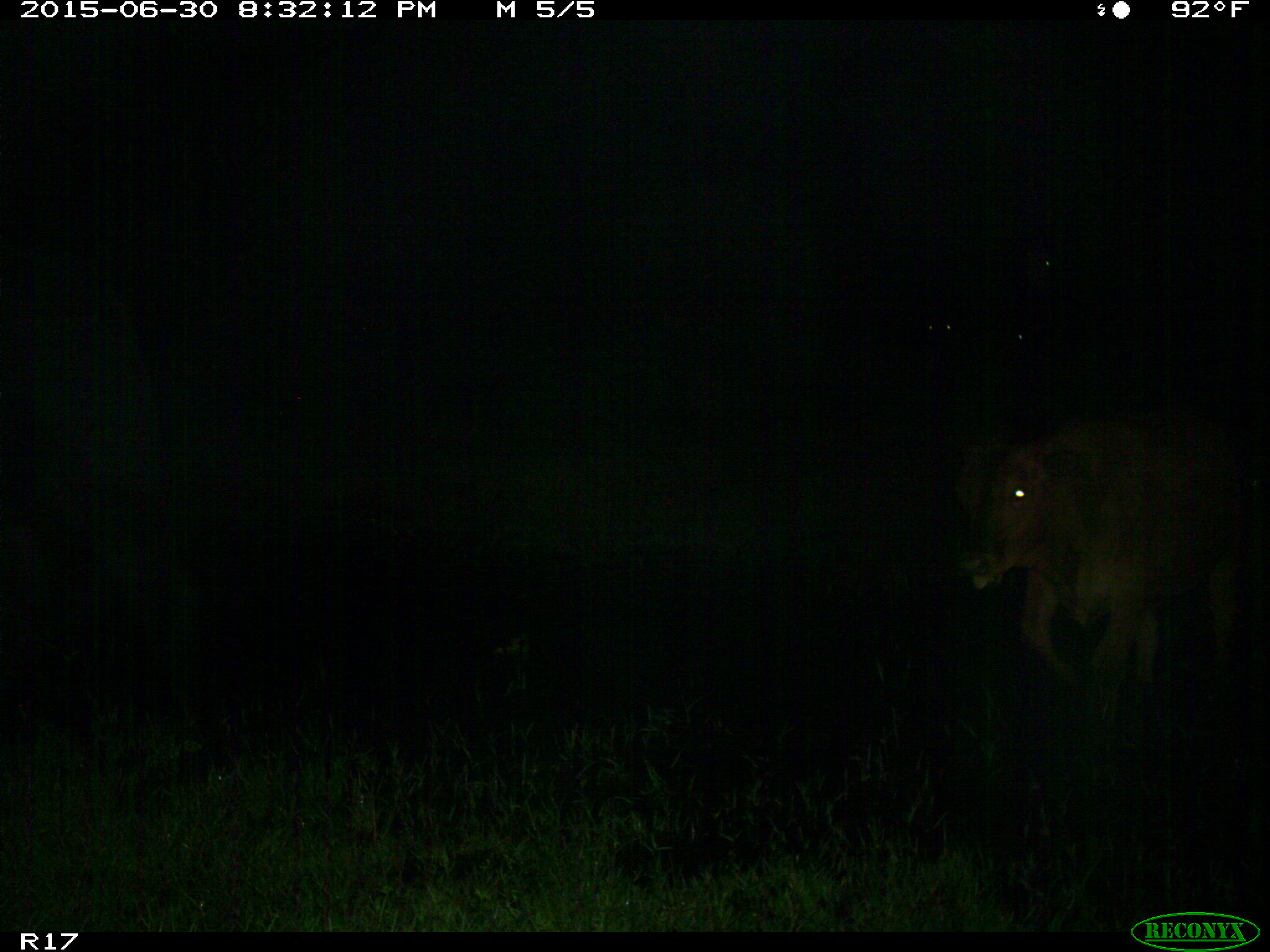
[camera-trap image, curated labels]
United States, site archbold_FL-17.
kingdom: Animalia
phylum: Chordata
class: Mammalia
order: Artiodactyla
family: Bovidae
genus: Bos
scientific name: Bos taurus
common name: domestic cow